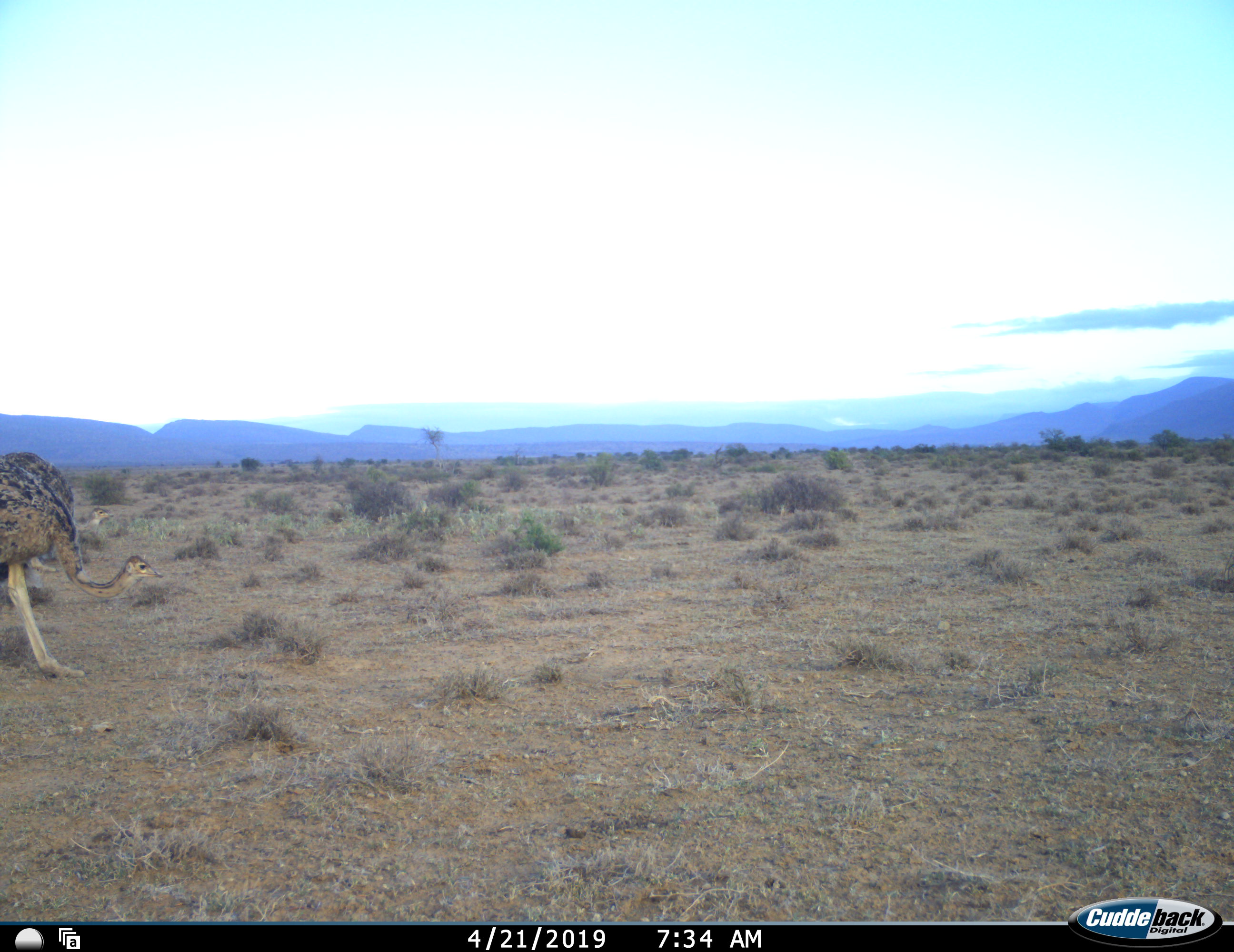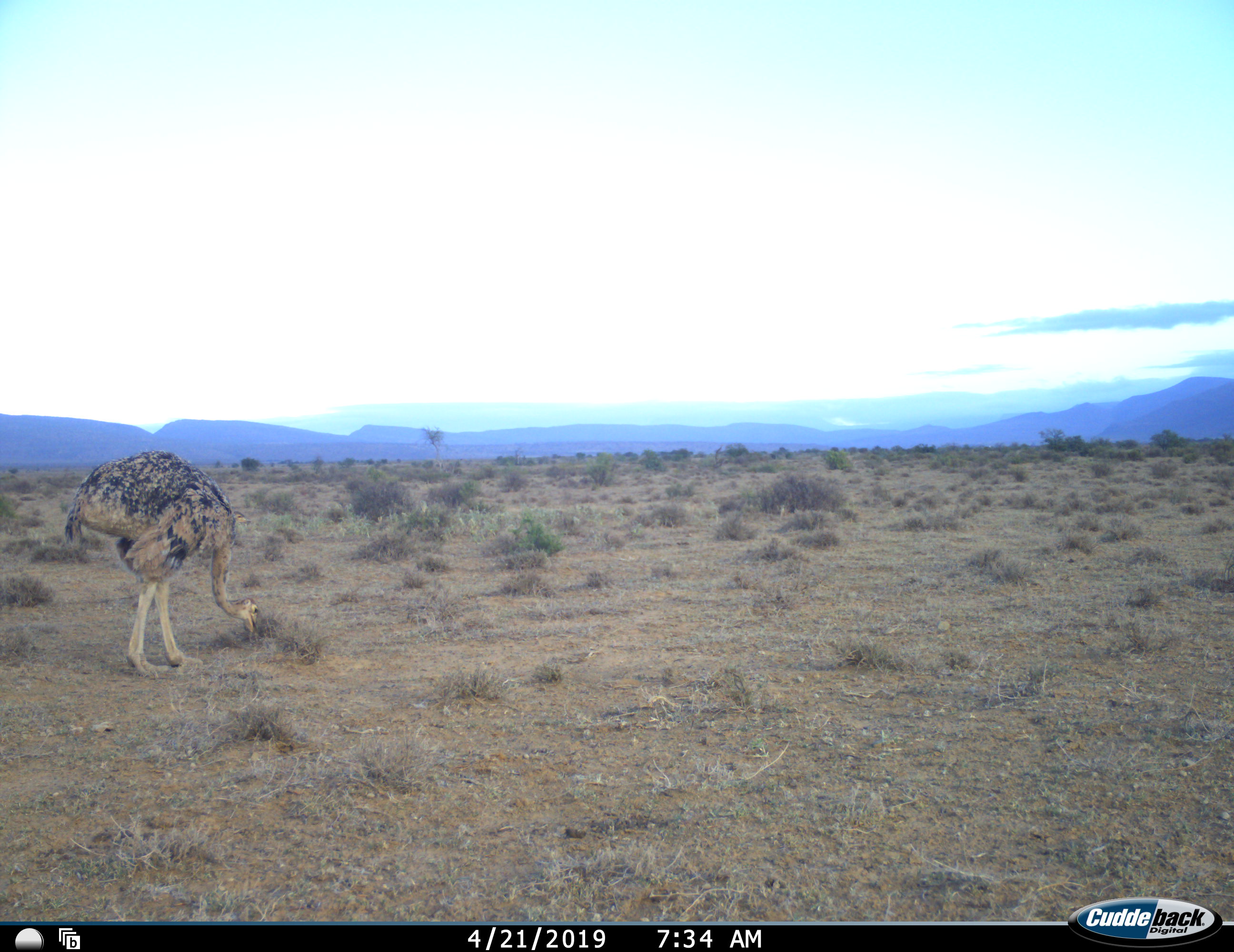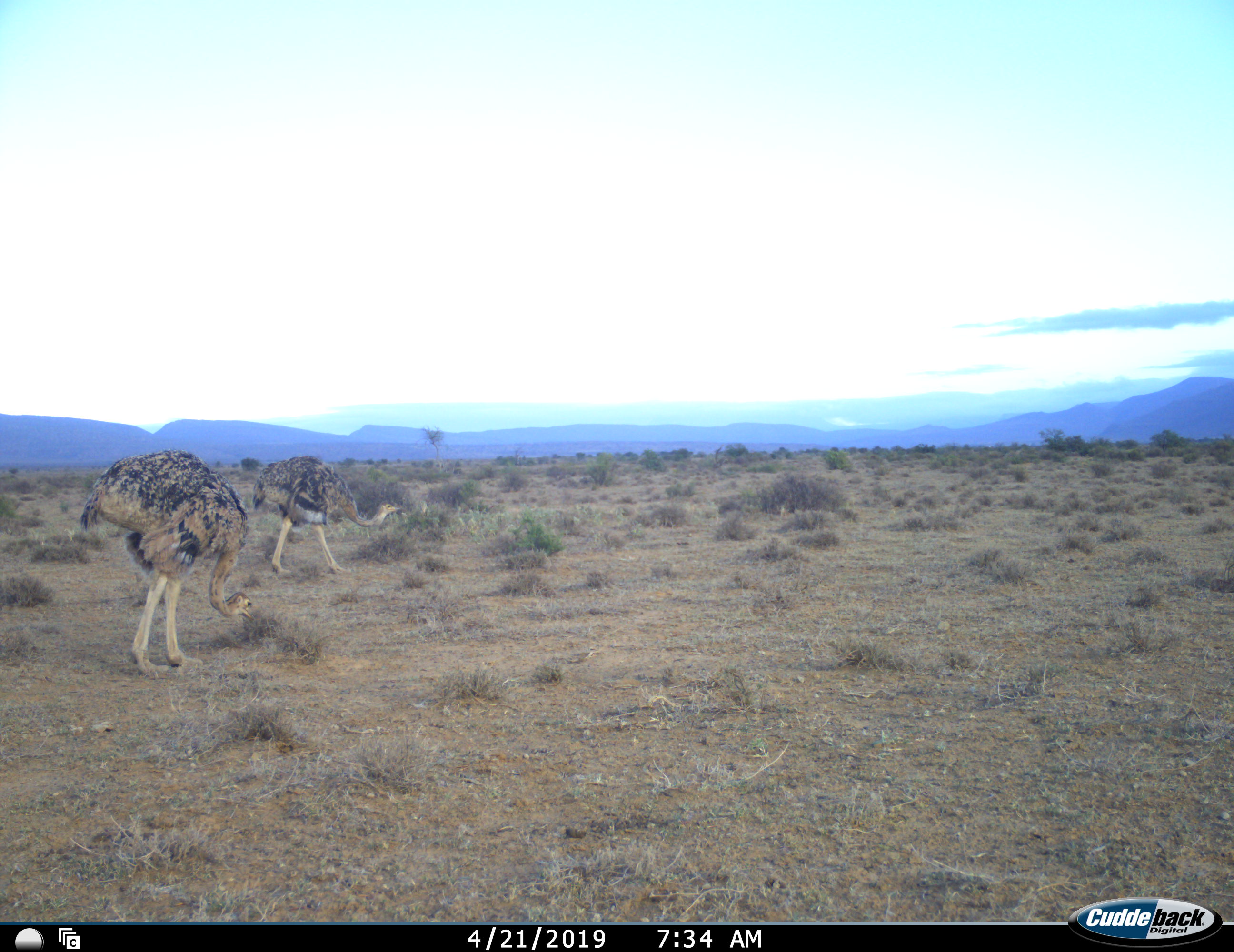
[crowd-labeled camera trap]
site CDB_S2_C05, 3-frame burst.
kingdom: Animalia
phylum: Chordata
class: Aves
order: Struthioniformes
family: Struthionidae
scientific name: Struthionidae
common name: ostrich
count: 2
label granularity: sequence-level